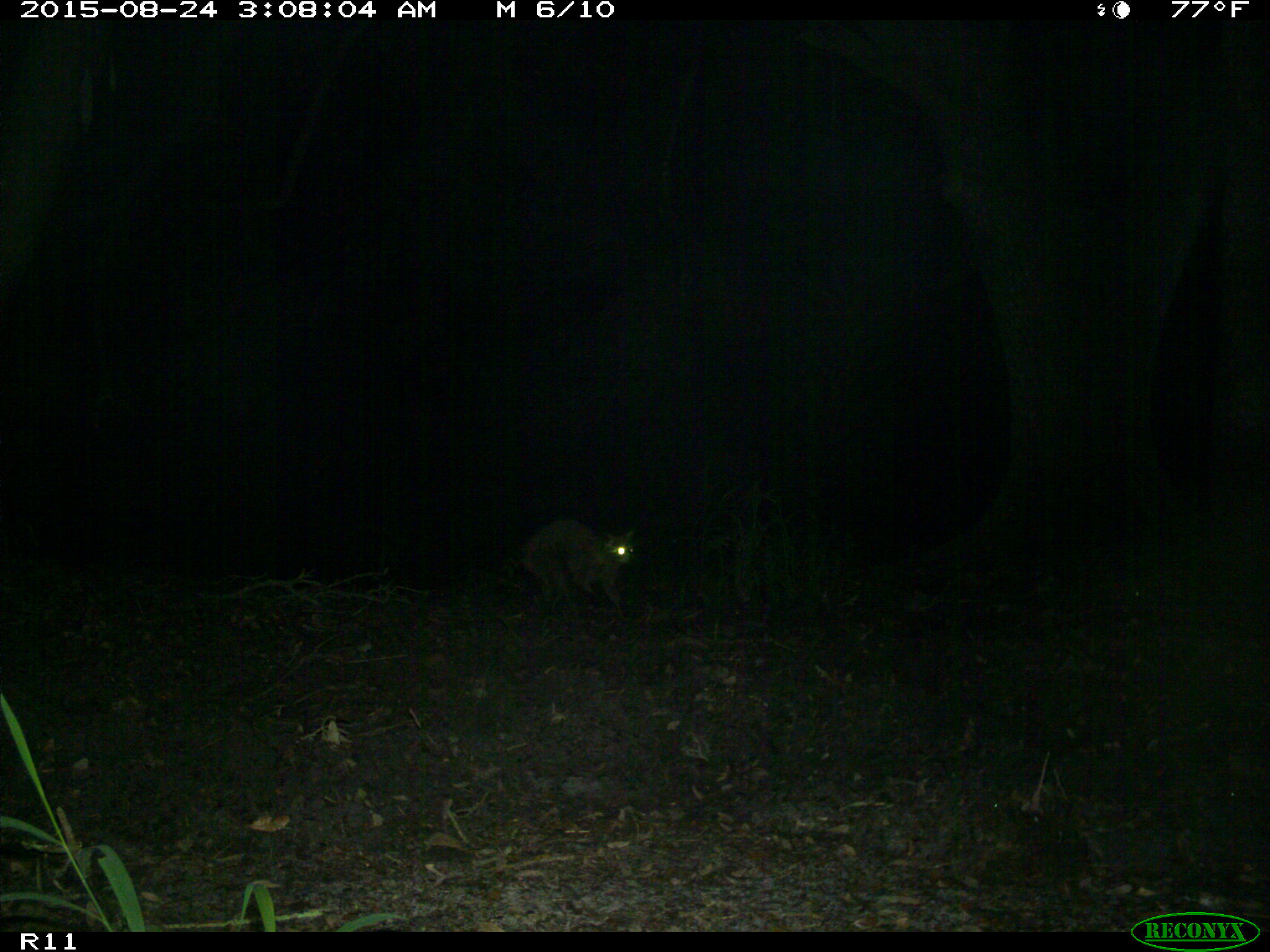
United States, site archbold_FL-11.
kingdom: Animalia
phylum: Chordata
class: Mammalia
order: Carnivora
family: Procyonidae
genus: Procyon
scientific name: Procyon lotor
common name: common raccoon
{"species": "Procyon lotor (common raccoon)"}